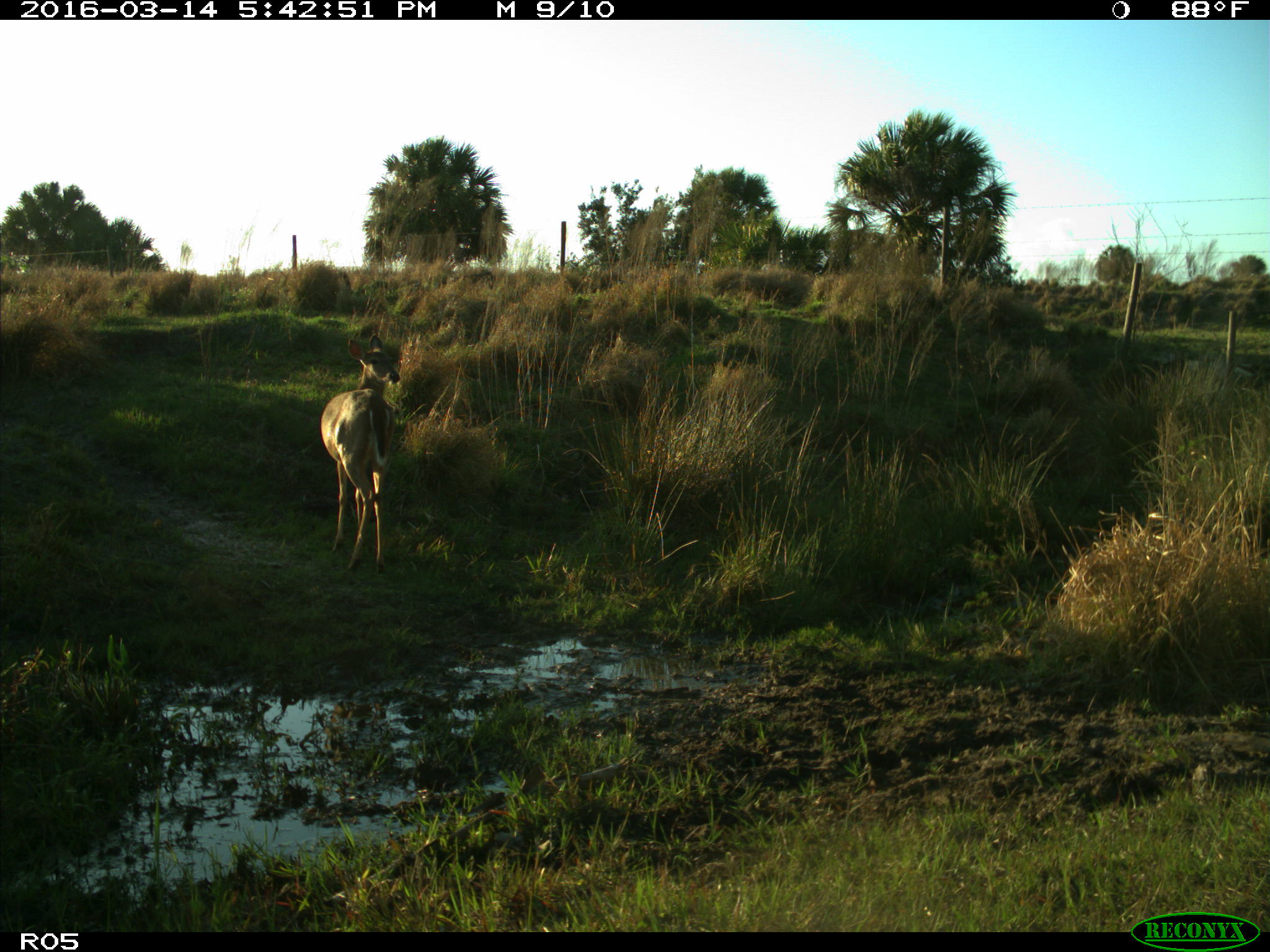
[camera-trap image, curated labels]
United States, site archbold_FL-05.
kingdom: Animalia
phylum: Chordata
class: Mammalia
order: Artiodactyla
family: Cervidae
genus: Odocoileus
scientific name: Odocoileus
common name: deer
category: unidentified deer